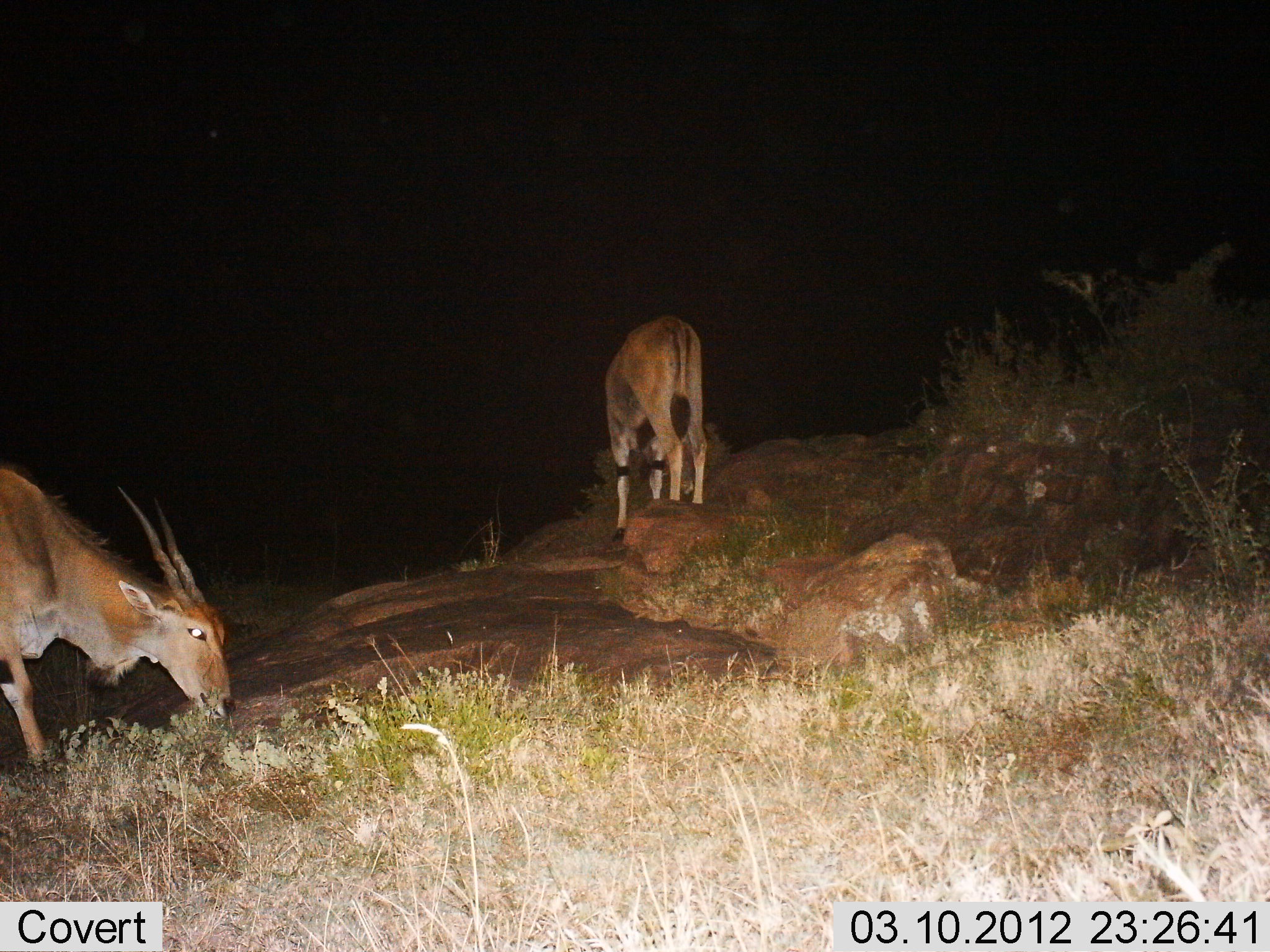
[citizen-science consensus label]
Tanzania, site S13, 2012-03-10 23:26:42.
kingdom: Animalia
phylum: Chordata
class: Mammalia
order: Artiodactyla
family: Bovidae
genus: Tragelaphus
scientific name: Tragelaphus oryx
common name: eland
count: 2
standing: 24%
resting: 0%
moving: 0%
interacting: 0%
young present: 6%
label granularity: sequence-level